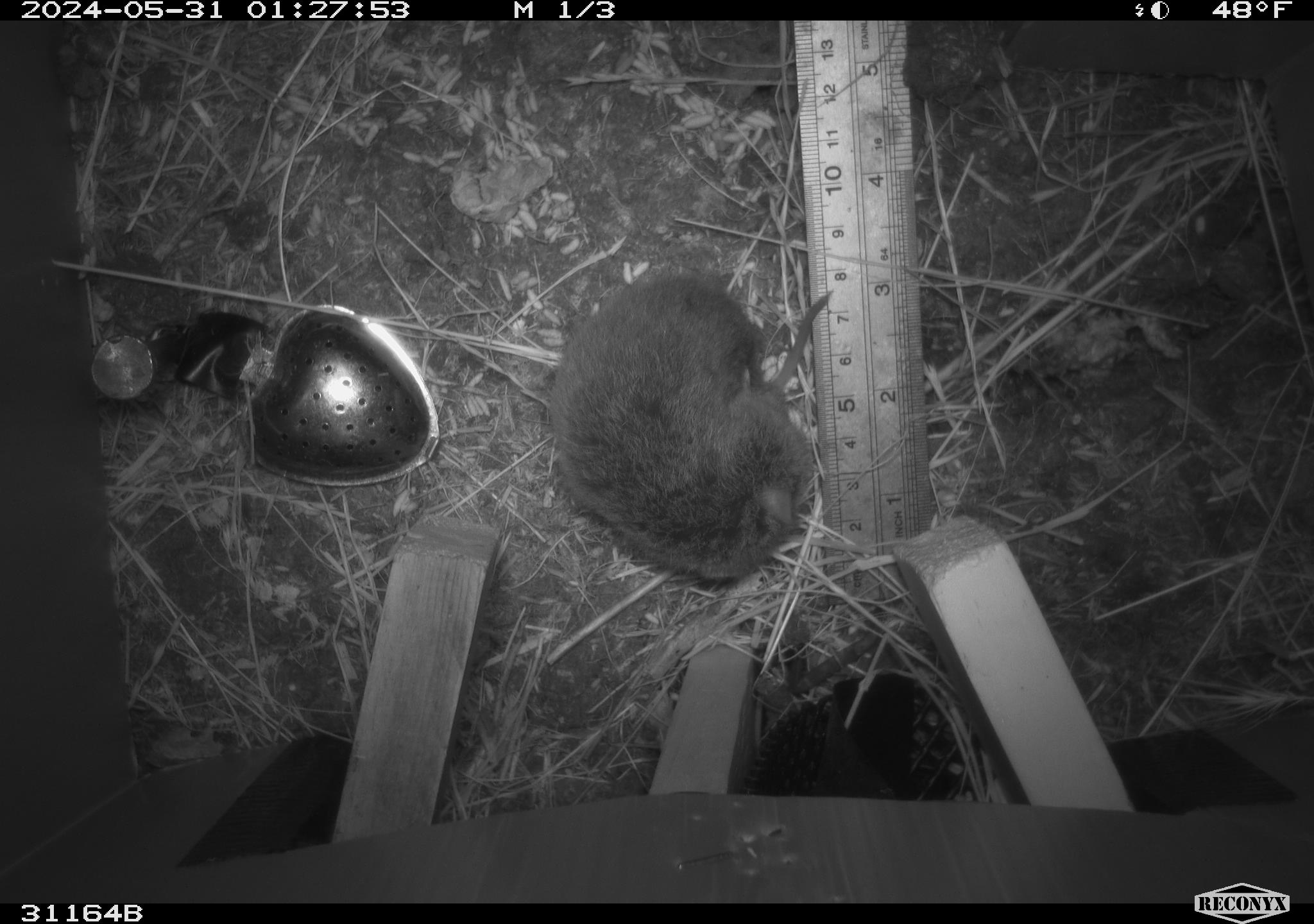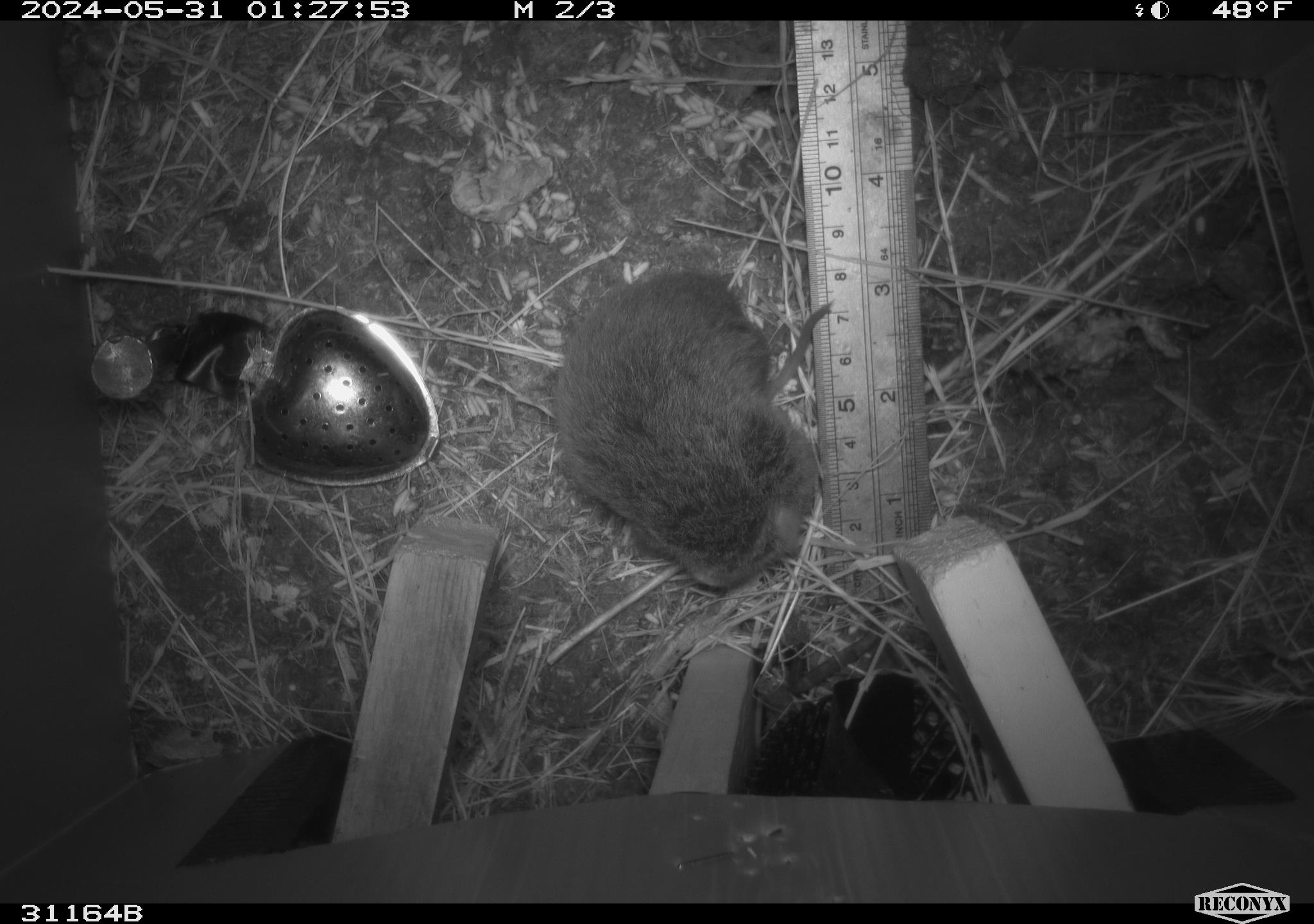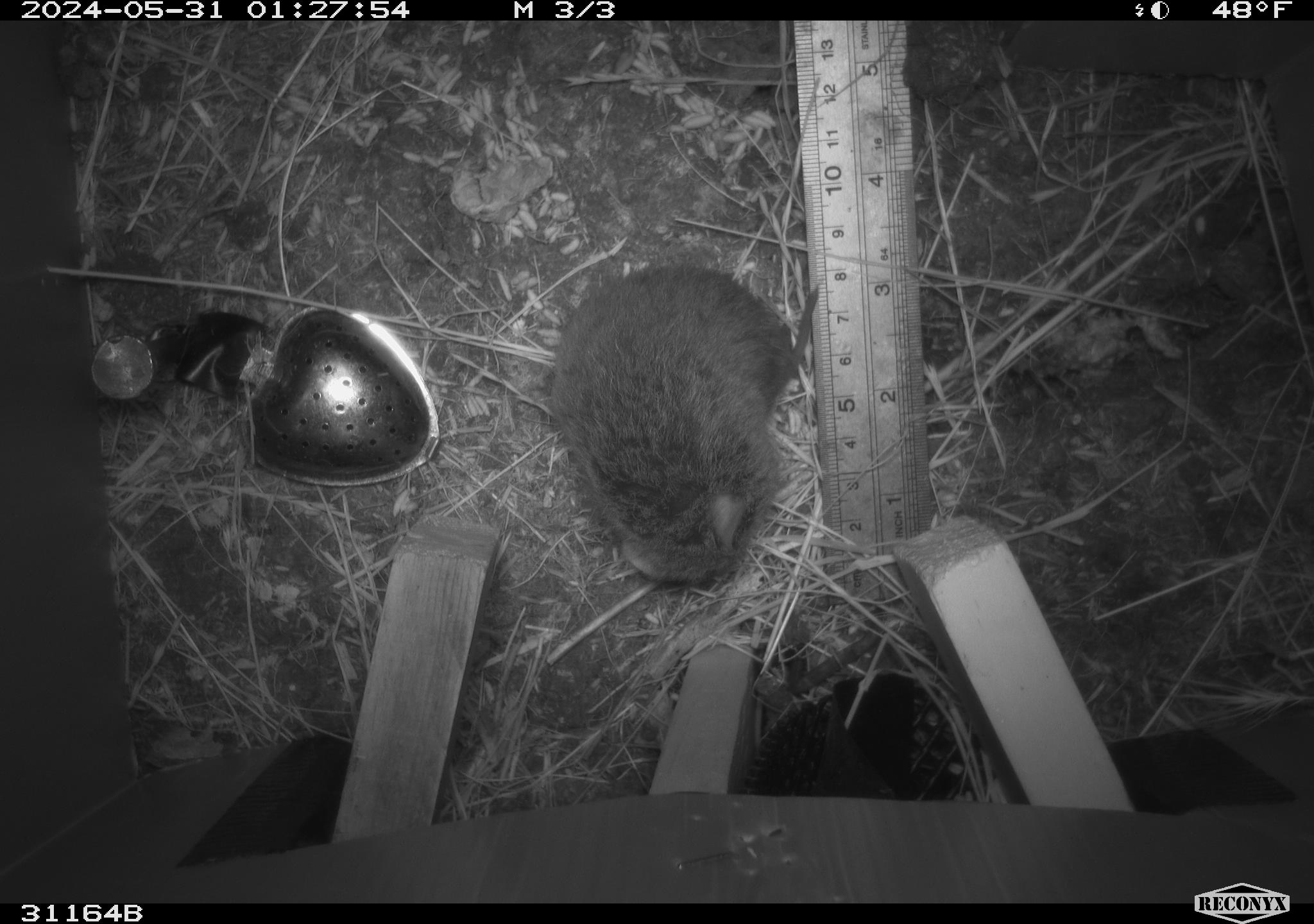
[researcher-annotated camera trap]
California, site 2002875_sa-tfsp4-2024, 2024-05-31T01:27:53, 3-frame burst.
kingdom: Animalia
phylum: Chordata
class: Mammalia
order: Rodentia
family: Cricetidae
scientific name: Arvicolinae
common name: voles, lemmings, and muskrats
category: arvicolinae subfamily